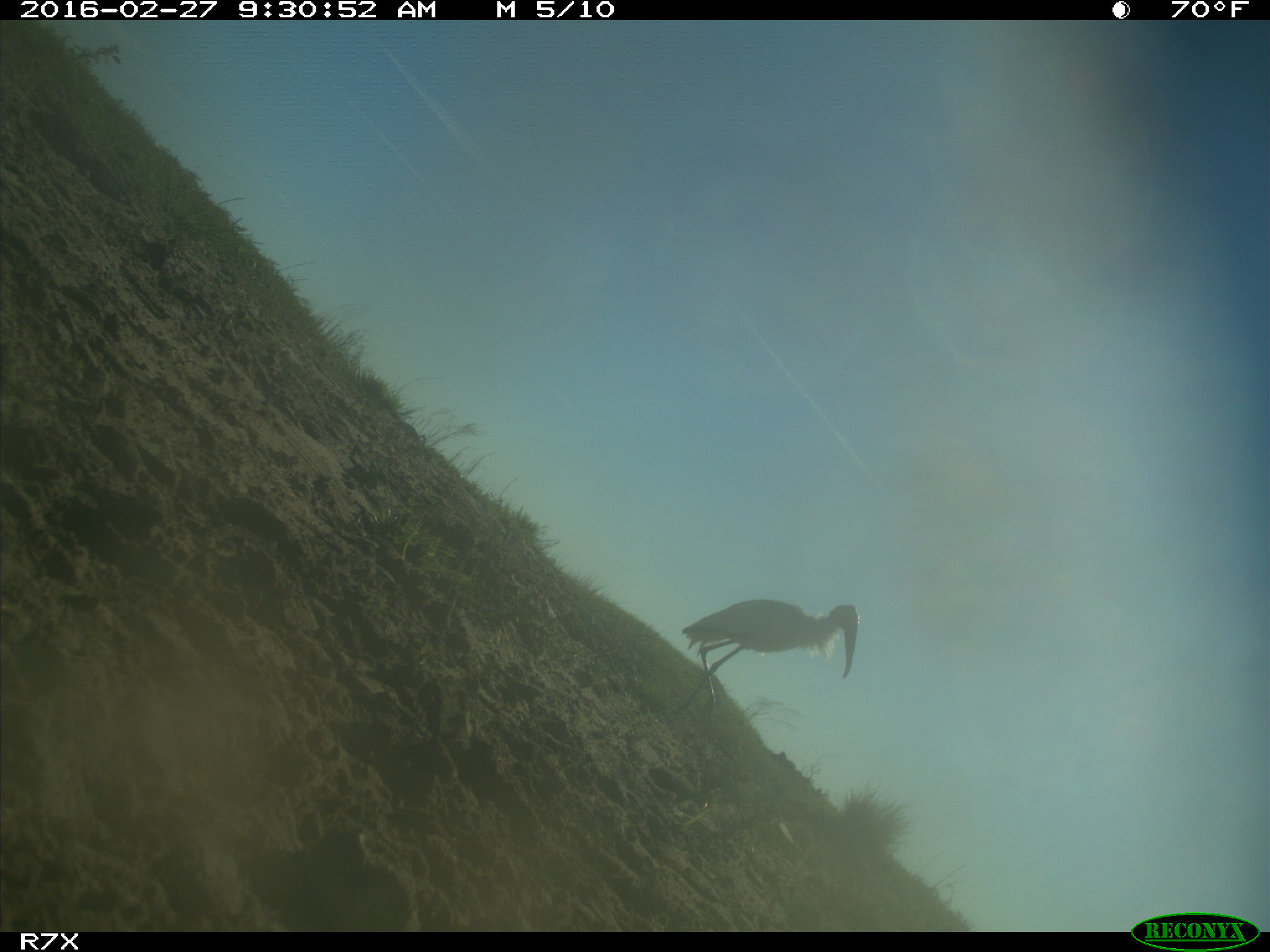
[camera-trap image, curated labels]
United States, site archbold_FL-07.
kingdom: Animalia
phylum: Chordata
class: Aves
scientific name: Aves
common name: birds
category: unidentified bird